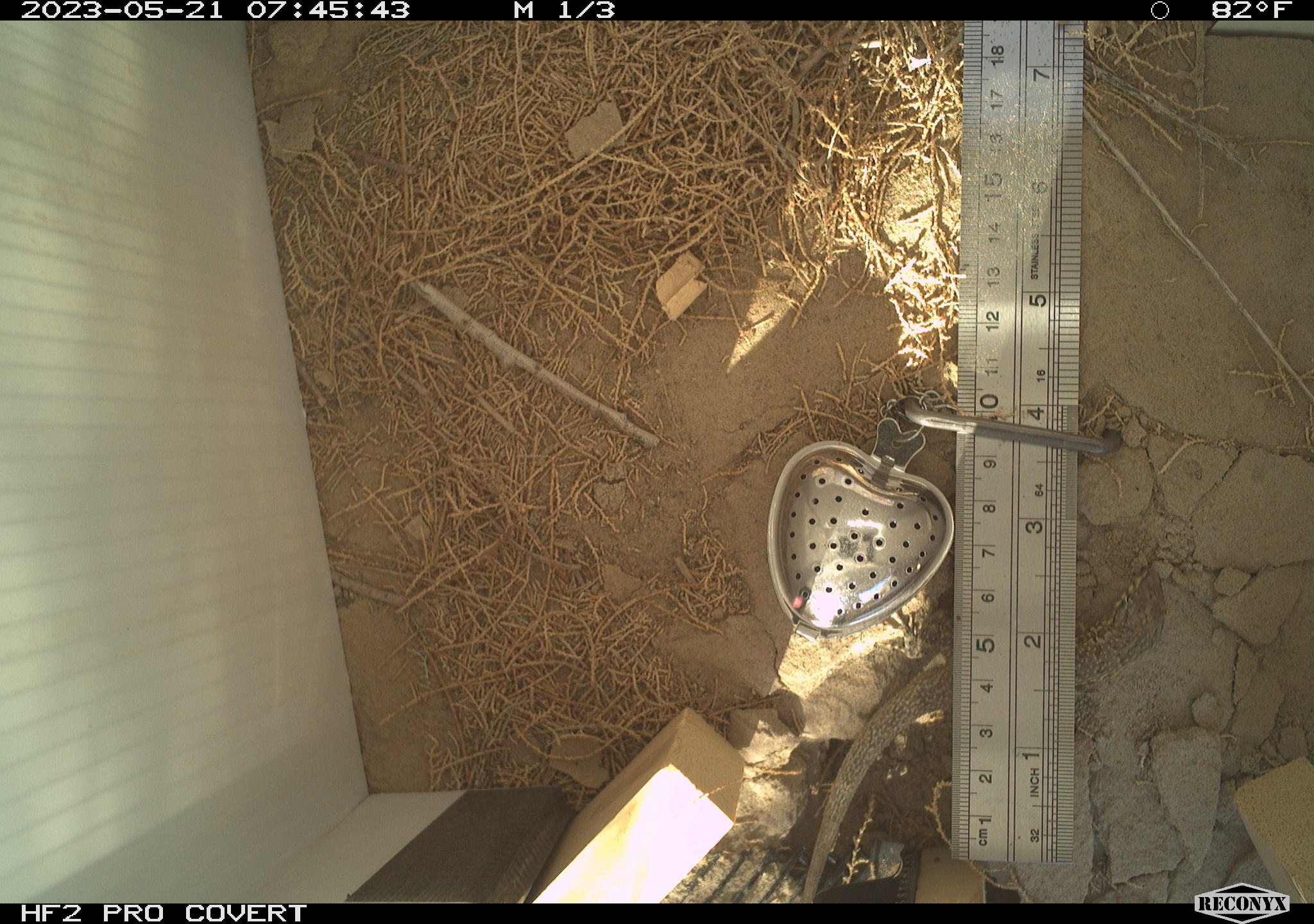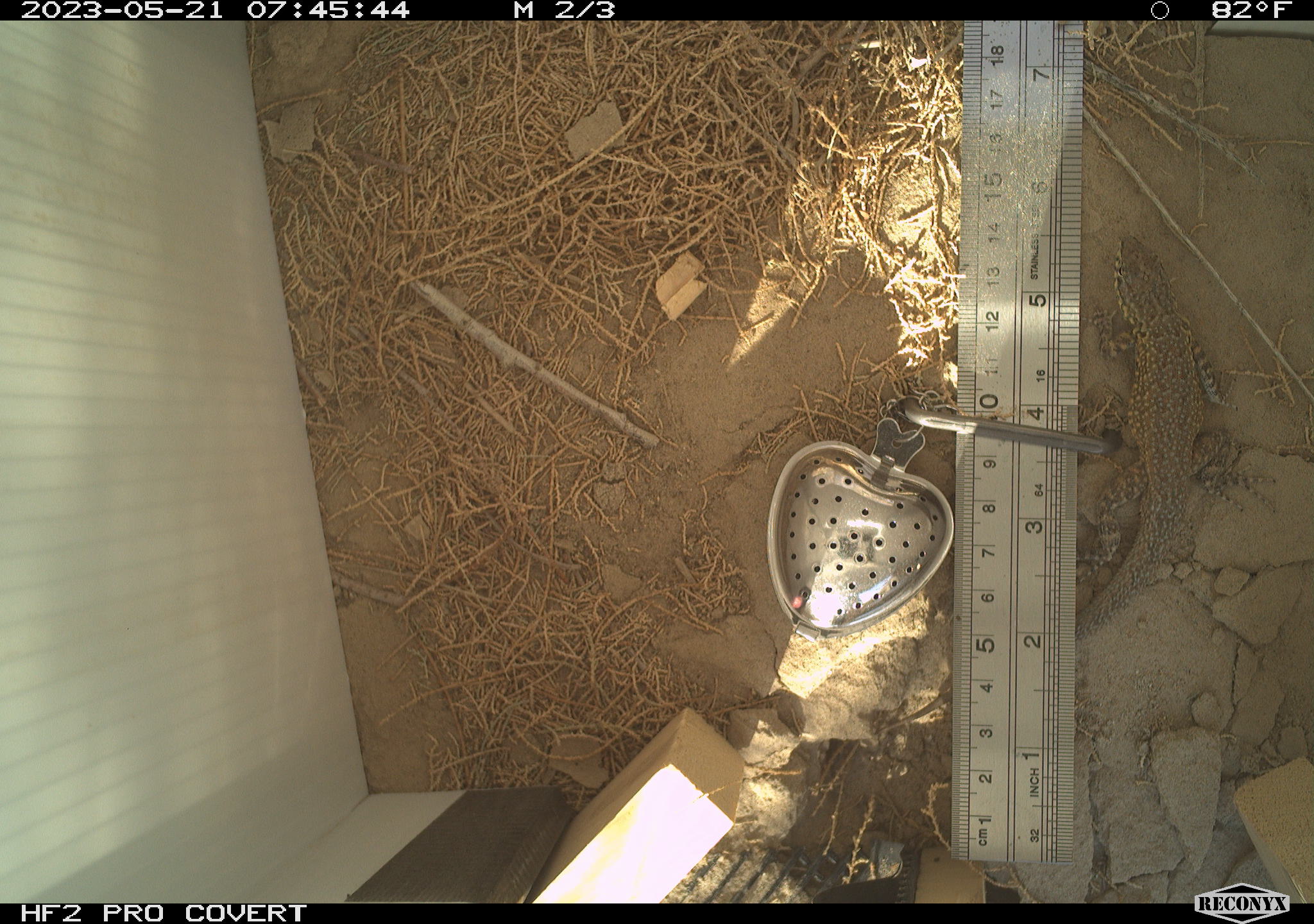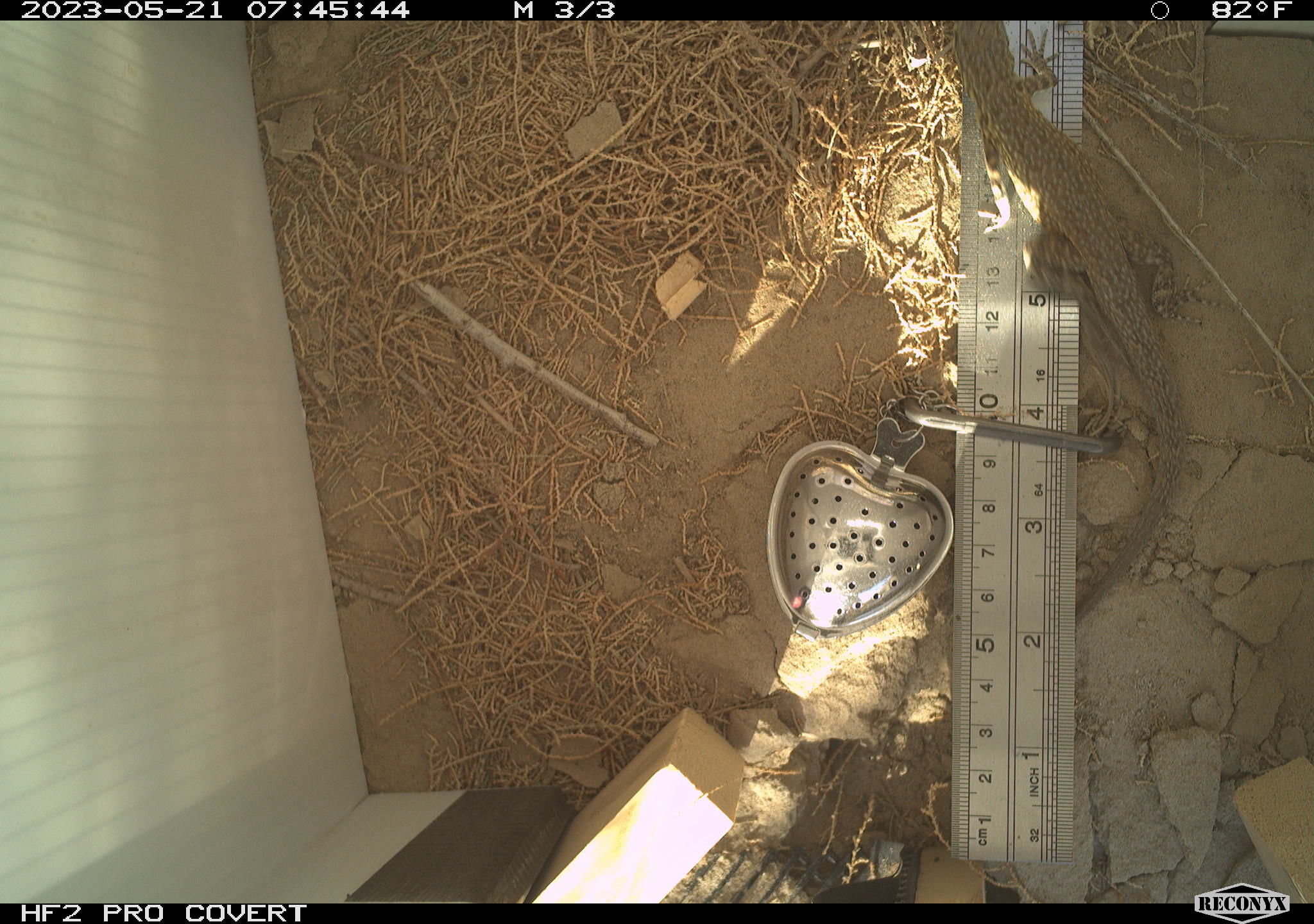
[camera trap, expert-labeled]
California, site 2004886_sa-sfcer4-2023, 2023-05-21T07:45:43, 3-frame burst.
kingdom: Animalia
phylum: Chordata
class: Reptilia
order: Squamata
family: Phrynosomatidae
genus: Uta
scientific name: Uta stansburiana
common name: common side-blotched lizard